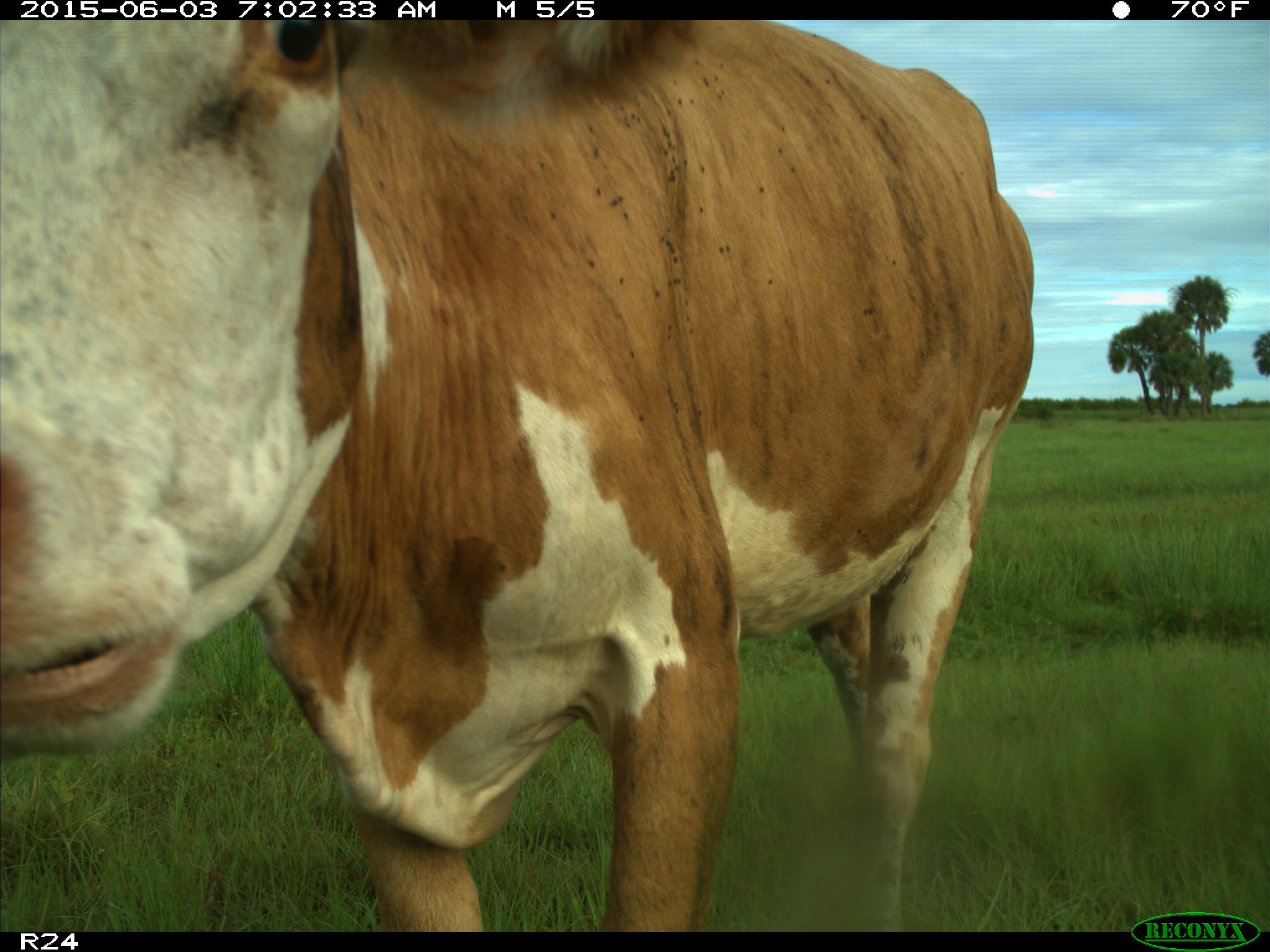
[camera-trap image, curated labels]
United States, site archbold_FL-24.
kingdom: Animalia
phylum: Chordata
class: Mammalia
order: Artiodactyla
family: Bovidae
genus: Bos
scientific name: Bos taurus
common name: domestic cow